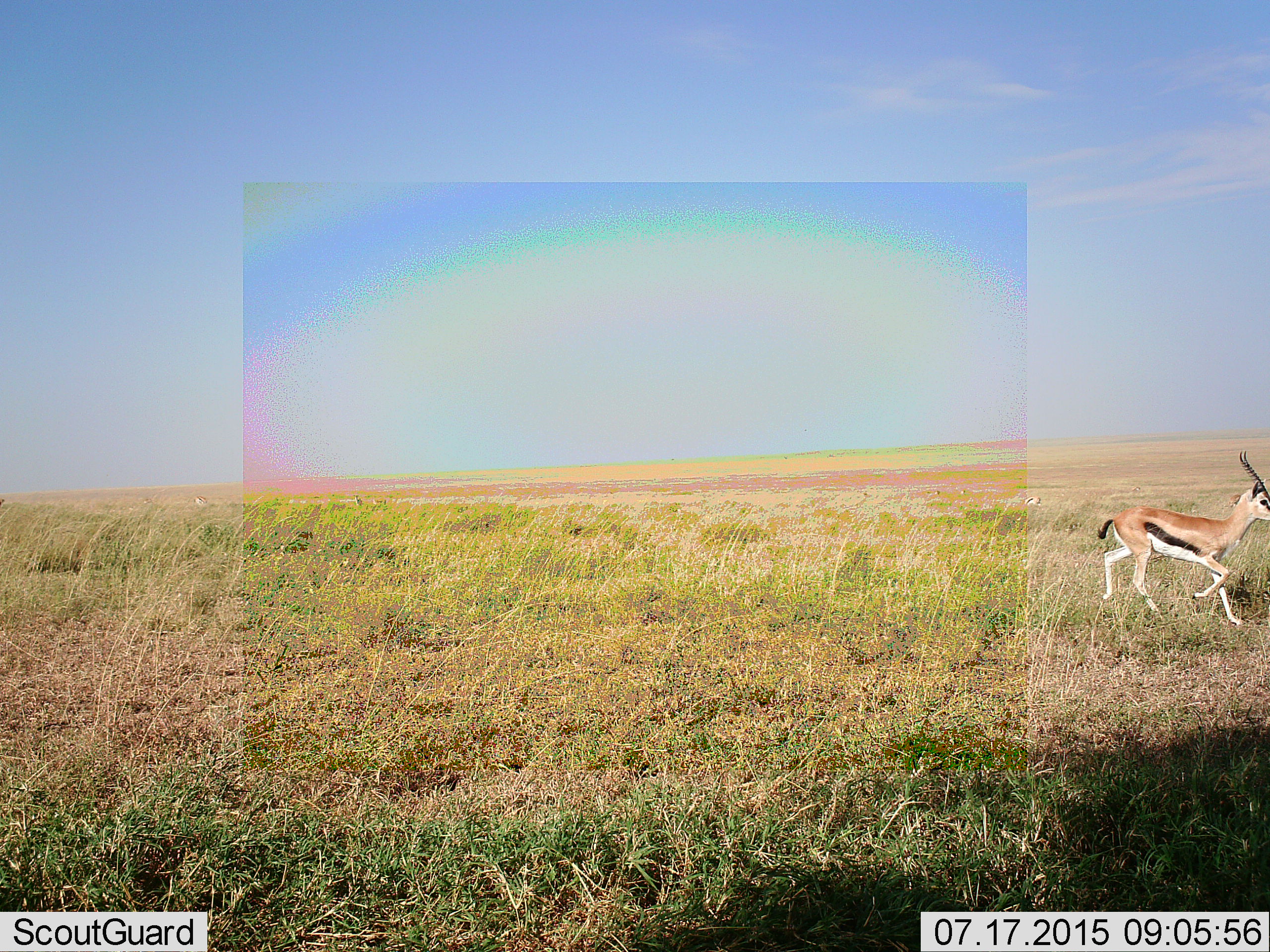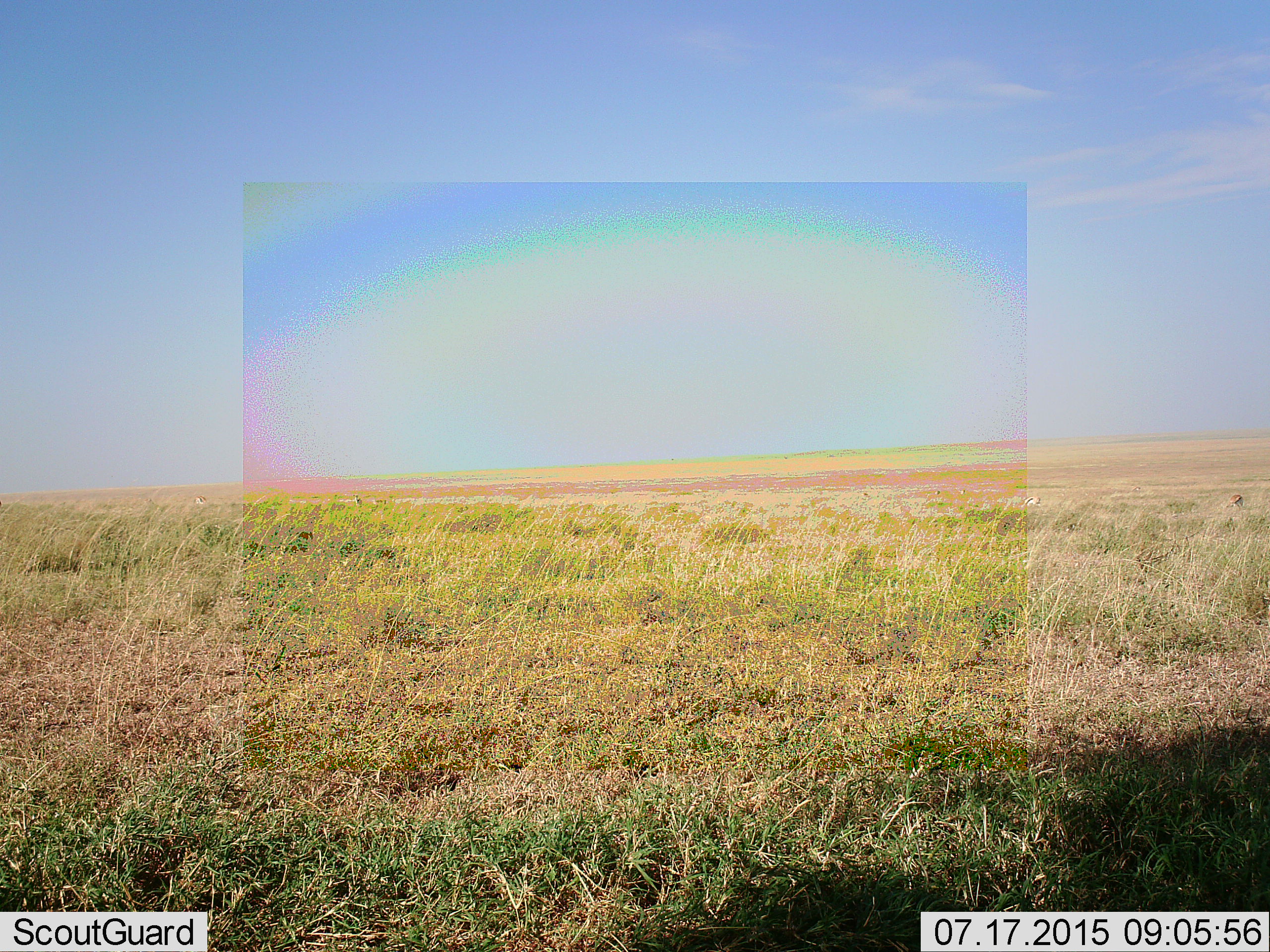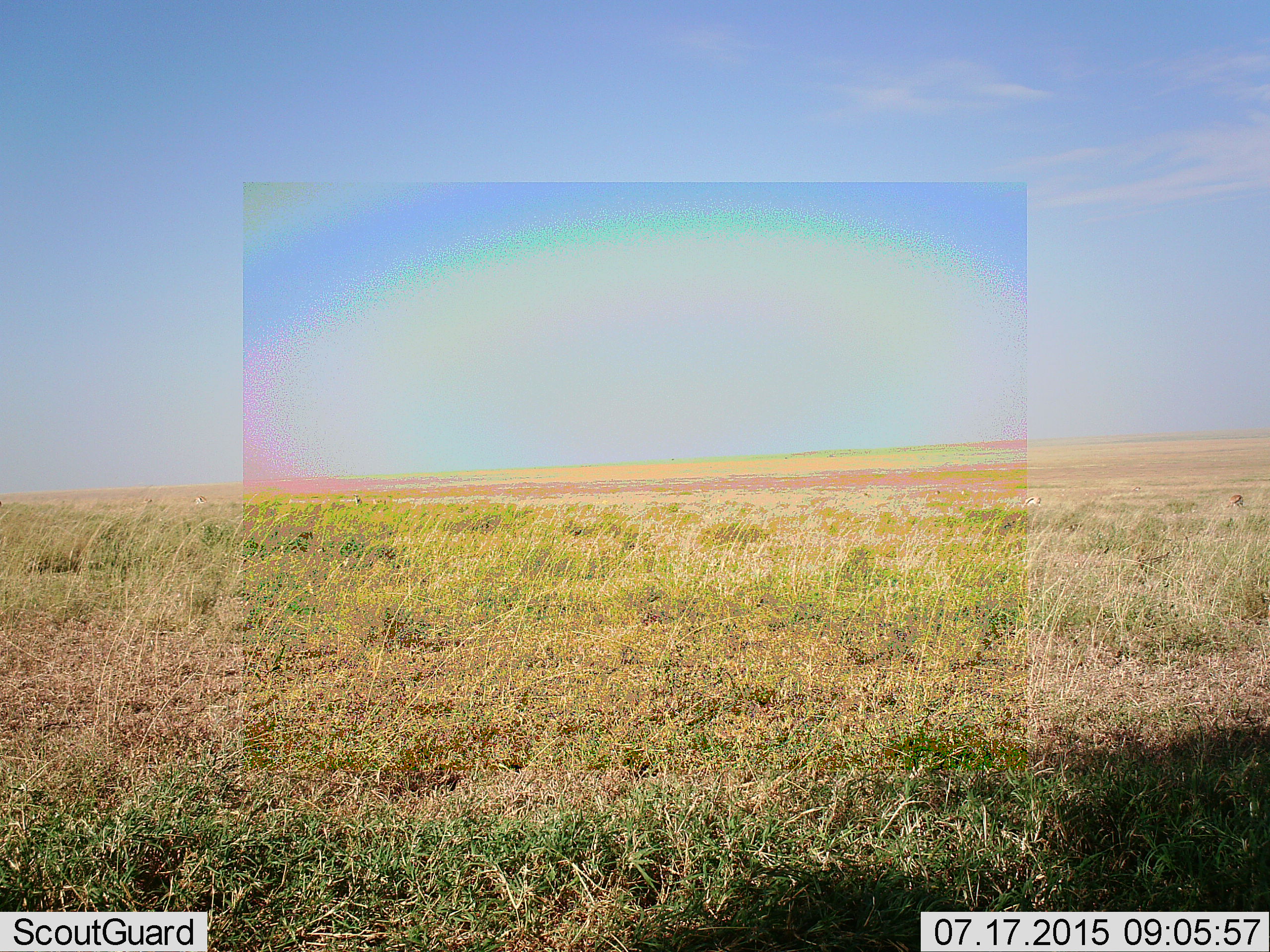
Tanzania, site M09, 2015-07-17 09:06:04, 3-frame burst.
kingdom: Animalia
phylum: Chordata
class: Mammalia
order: Artiodactyla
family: Bovidae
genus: Eudorcas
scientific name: Eudorcas thomsonii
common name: thomson's gazelle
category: gazellethomsons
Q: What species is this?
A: Gazellethomsons (thomson's gazelle) (Eudorcas thomsonii).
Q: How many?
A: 1.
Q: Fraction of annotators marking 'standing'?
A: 50%.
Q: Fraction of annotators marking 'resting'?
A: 0%.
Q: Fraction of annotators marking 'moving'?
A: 100%.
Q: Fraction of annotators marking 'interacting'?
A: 0%.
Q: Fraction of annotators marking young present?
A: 0%.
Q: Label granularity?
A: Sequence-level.